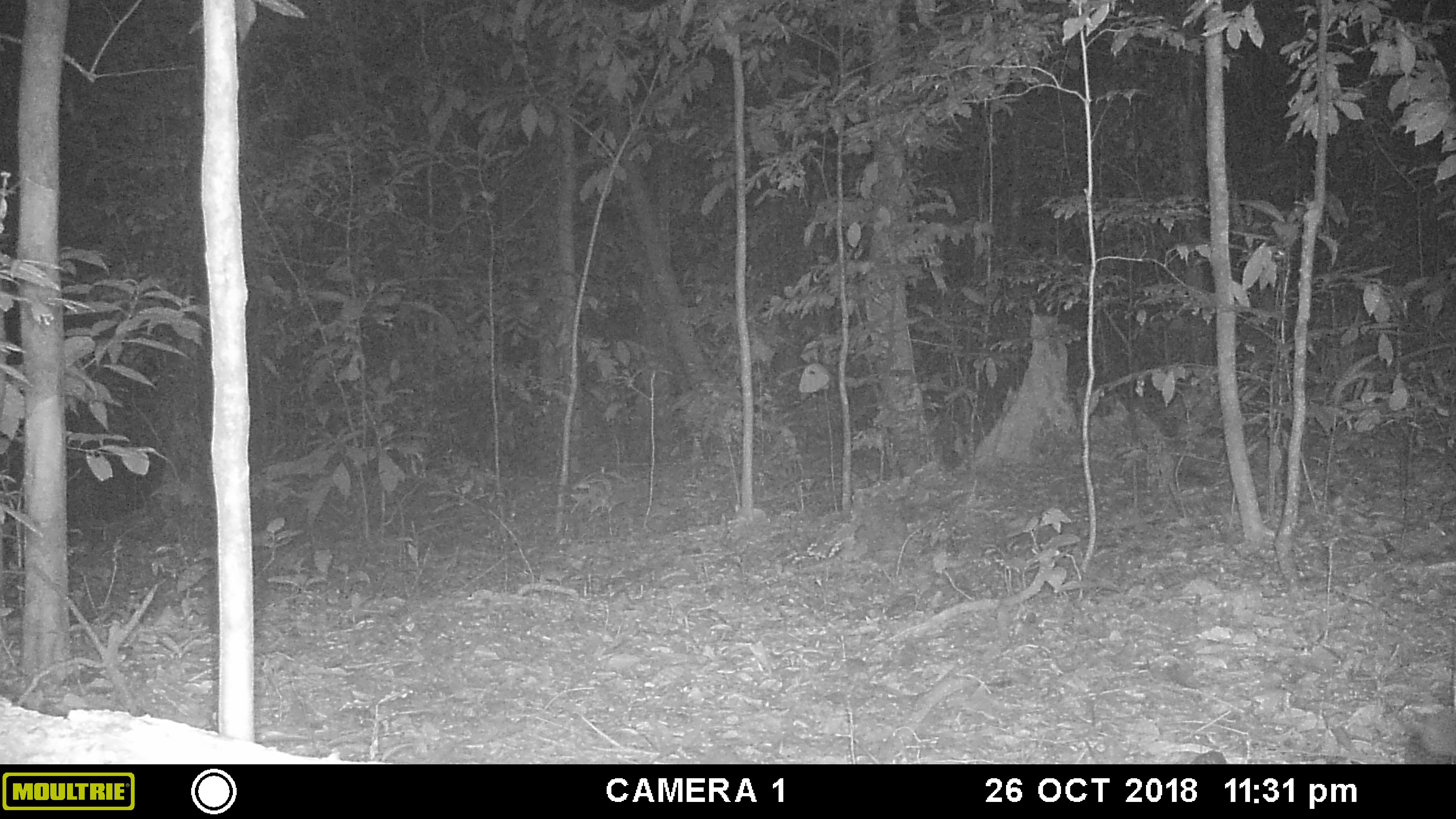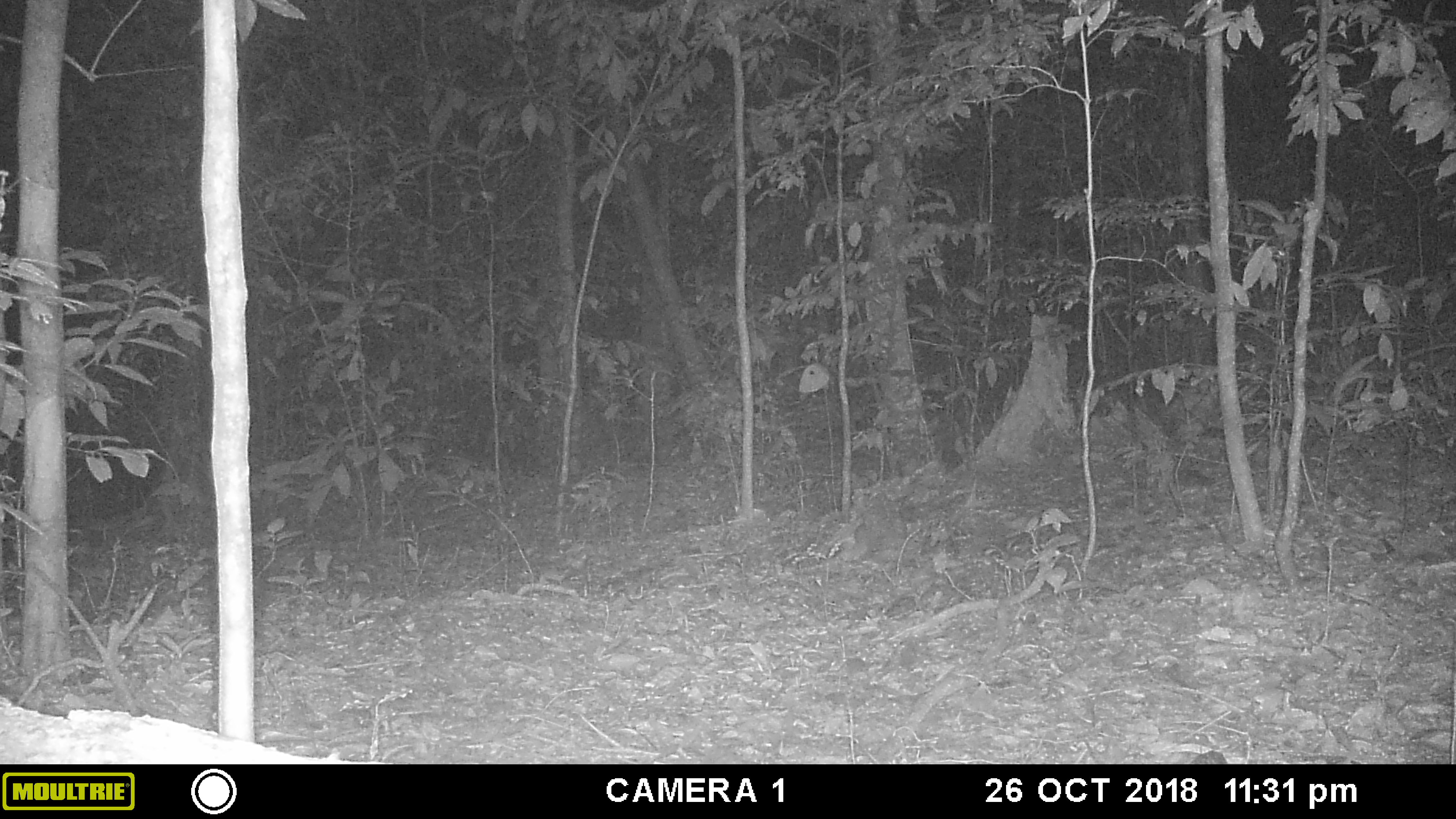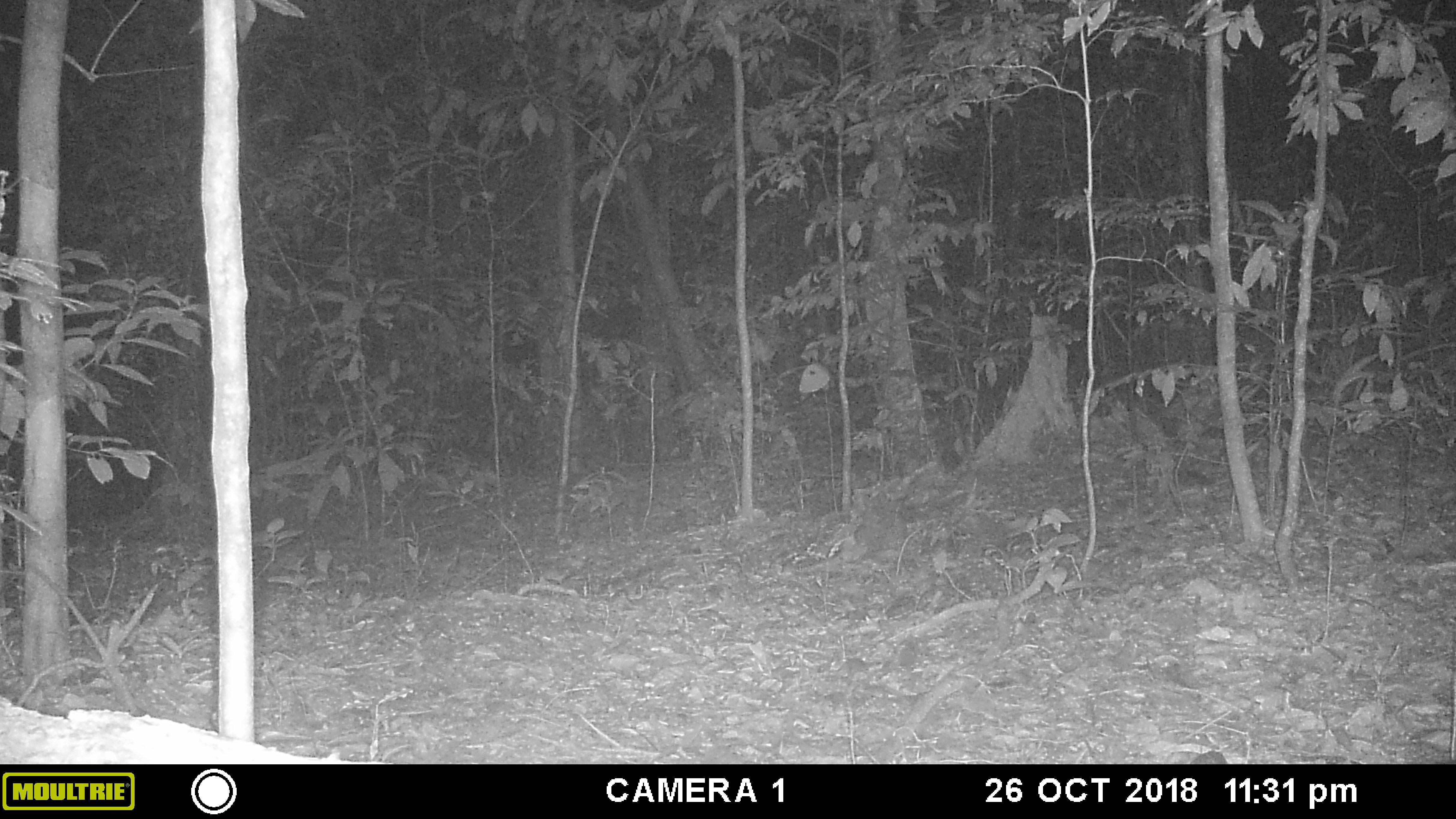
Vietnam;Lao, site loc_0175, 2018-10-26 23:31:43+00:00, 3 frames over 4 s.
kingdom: Animalia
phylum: Chordata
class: Mammalia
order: Carnivora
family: Viverridae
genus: Paradoxurus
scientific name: Paradoxurus hermaphroditus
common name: common palm civet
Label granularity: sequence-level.